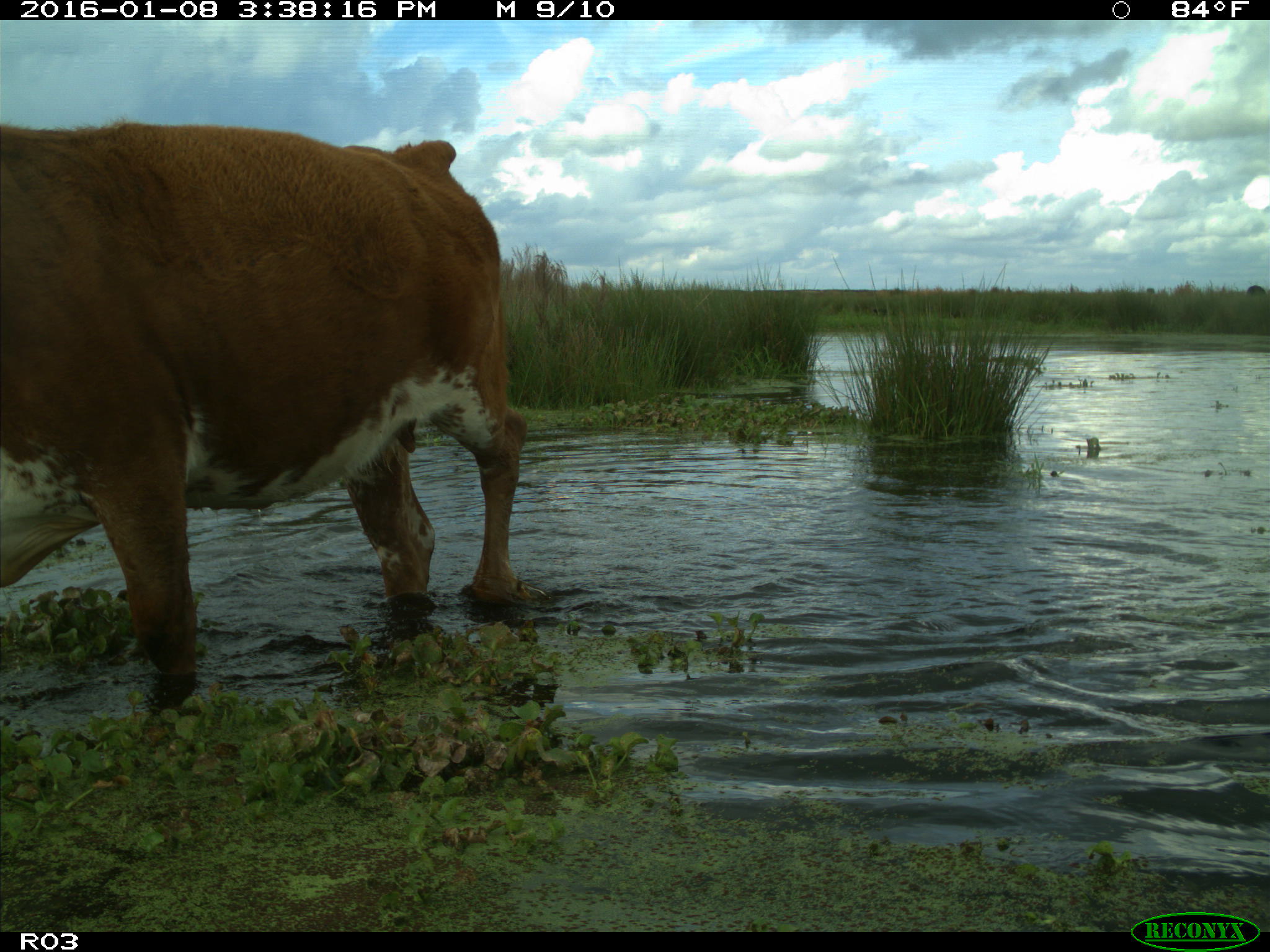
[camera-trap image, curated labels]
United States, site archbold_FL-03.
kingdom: Animalia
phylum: Chordata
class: Mammalia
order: Artiodactyla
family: Bovidae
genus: Bos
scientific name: Bos taurus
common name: domestic cow